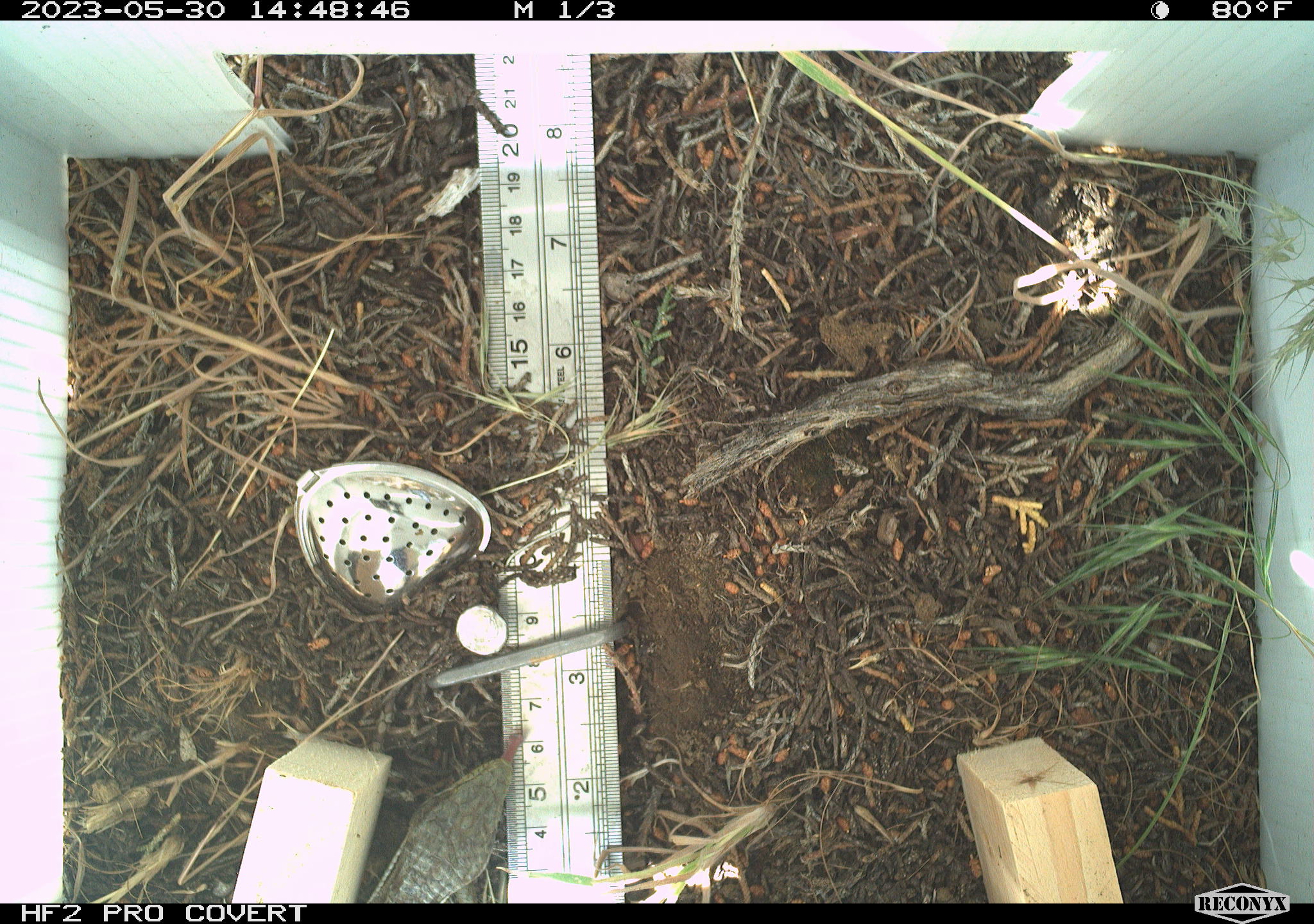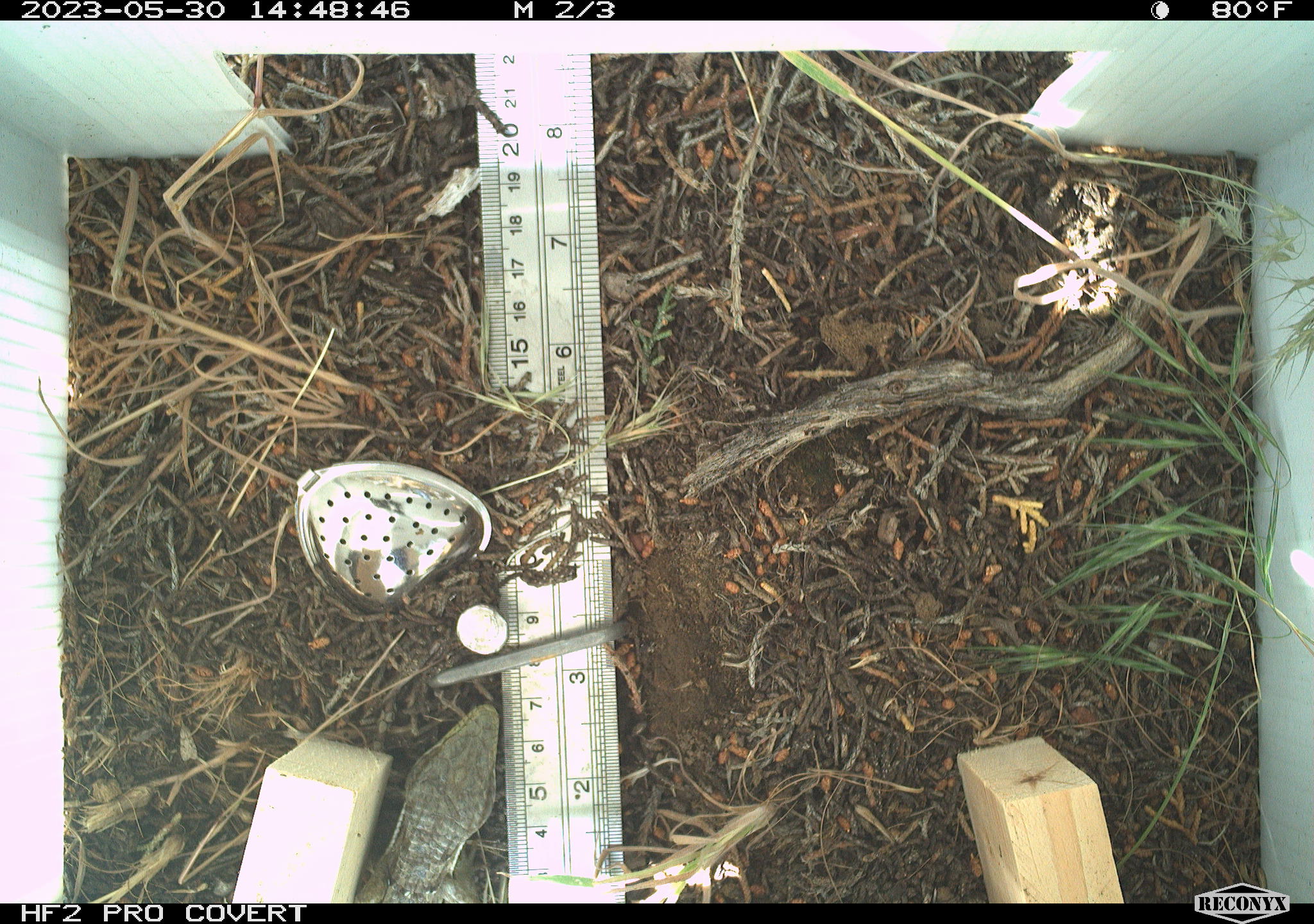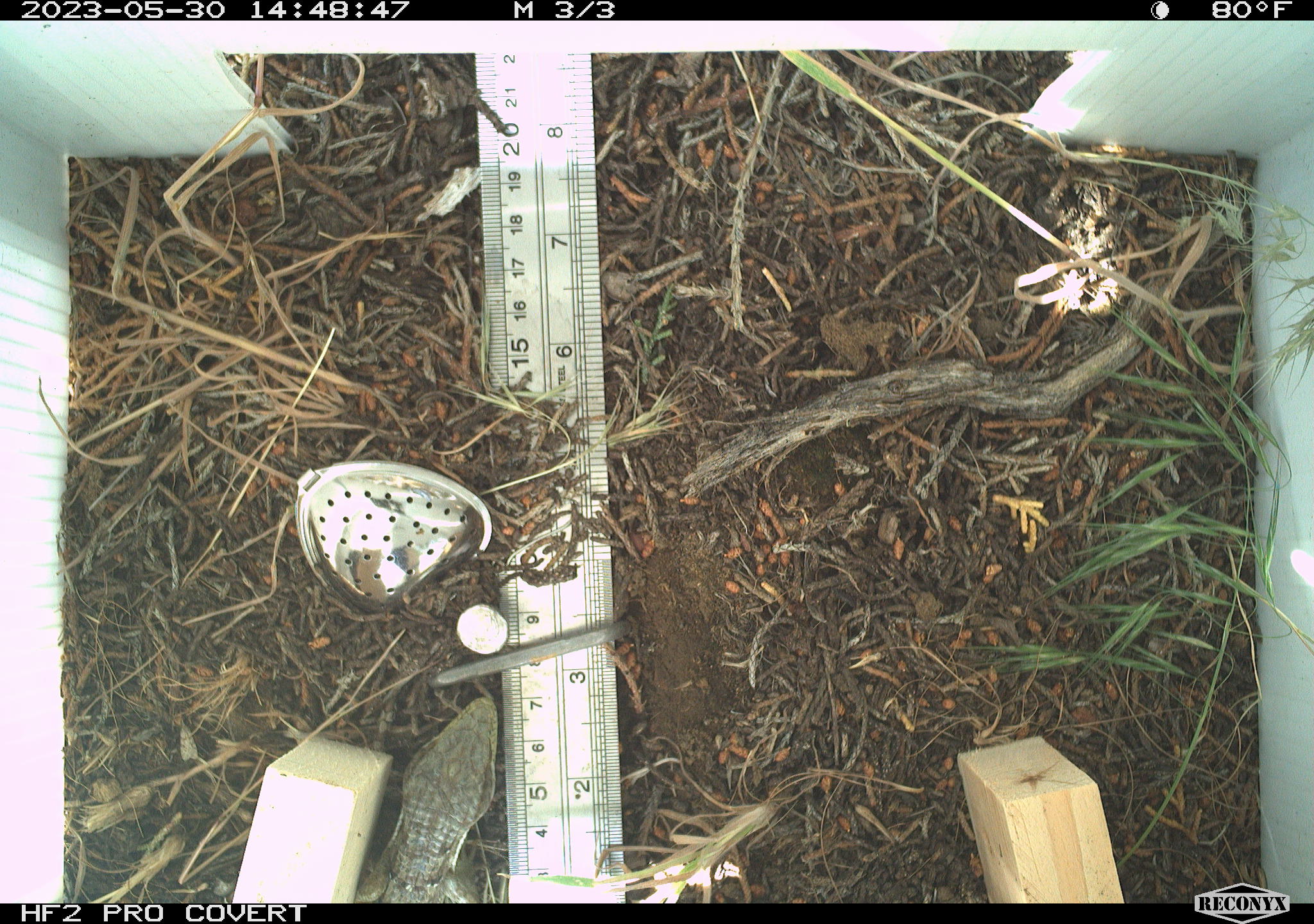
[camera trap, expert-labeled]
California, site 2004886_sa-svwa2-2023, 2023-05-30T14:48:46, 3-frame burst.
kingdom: Animalia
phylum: Chordata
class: Reptilia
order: Squamata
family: Anguidae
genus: Elgaria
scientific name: Elgaria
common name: alligator lizards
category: elgaria species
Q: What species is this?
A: Elgaria species (alligator lizards) (Elgaria).